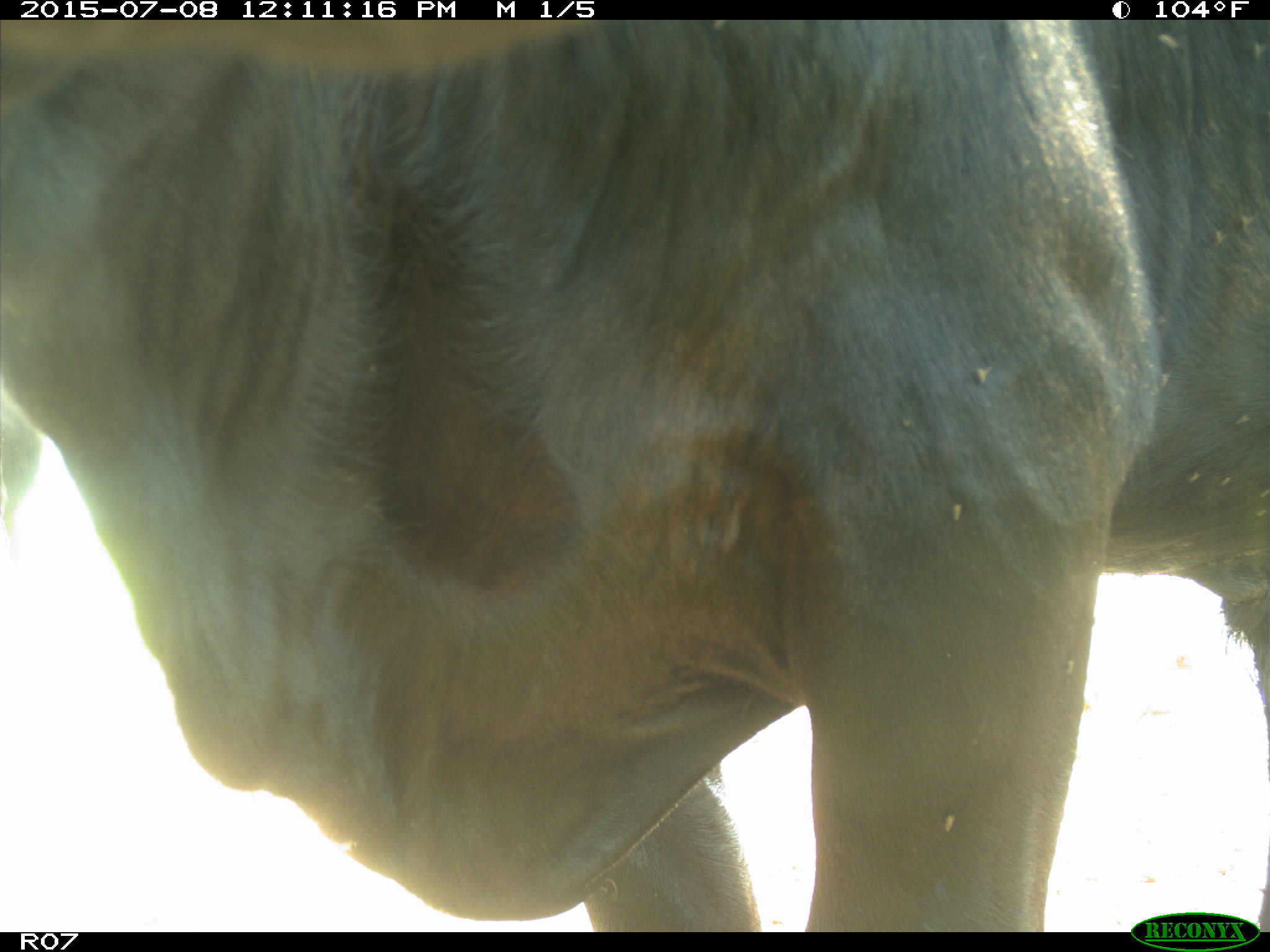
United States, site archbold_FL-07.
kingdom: Animalia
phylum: Chordata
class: Mammalia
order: Artiodactyla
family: Bovidae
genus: Bos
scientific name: Bos taurus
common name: domestic cow